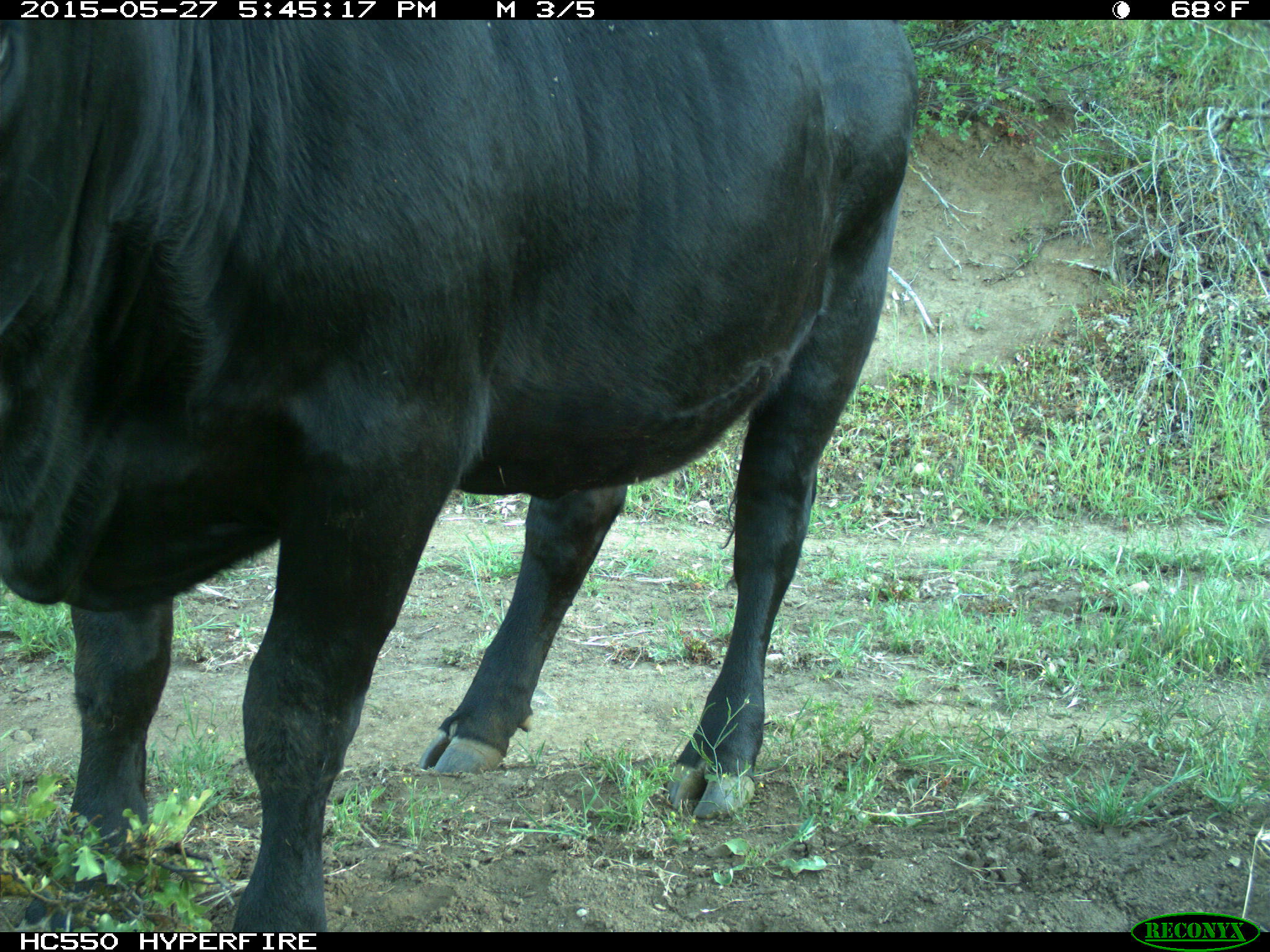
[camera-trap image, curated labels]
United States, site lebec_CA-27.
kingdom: Animalia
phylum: Chordata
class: Mammalia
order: Artiodactyla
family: Bovidae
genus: Bos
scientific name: Bos taurus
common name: domestic cow